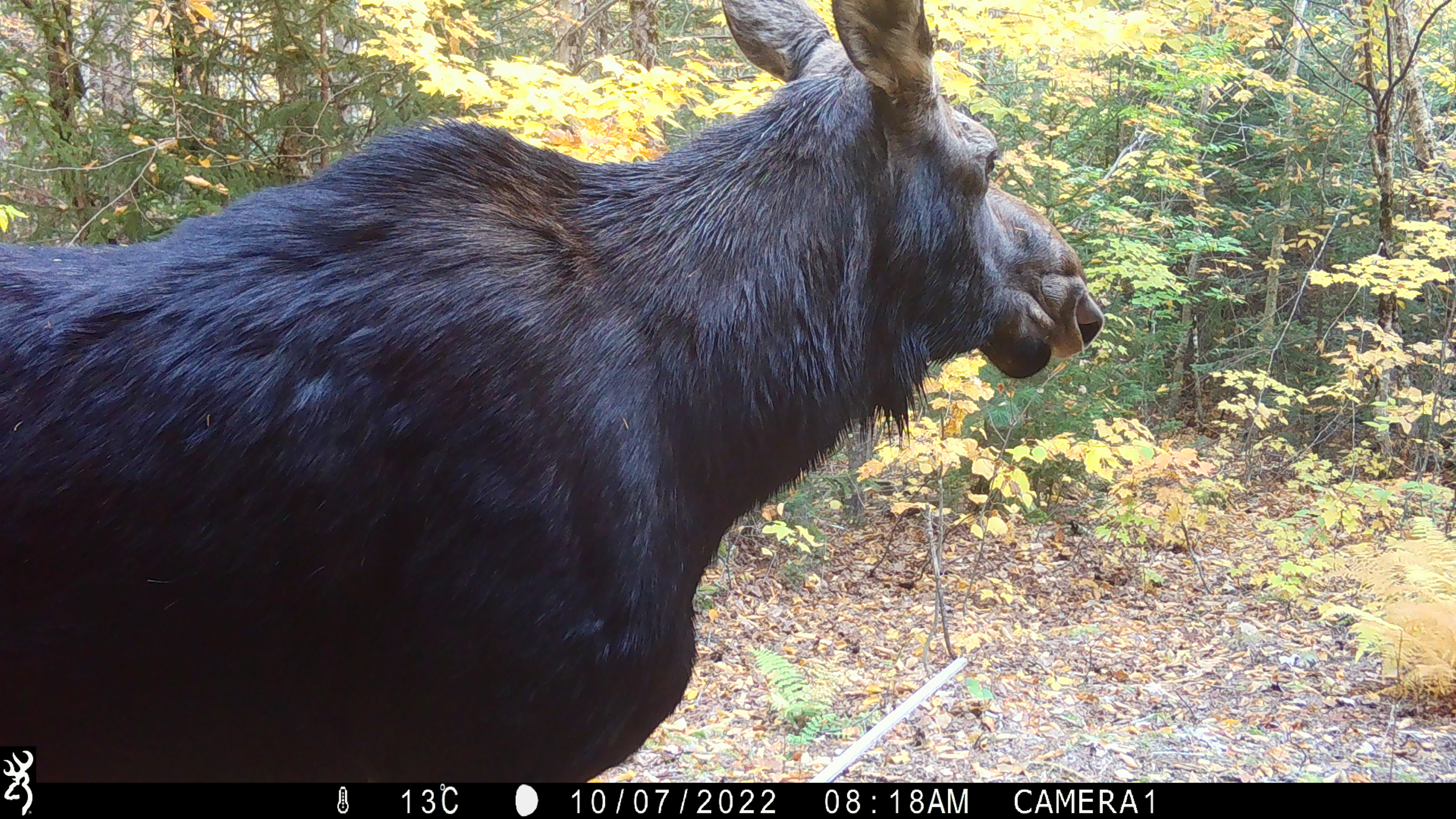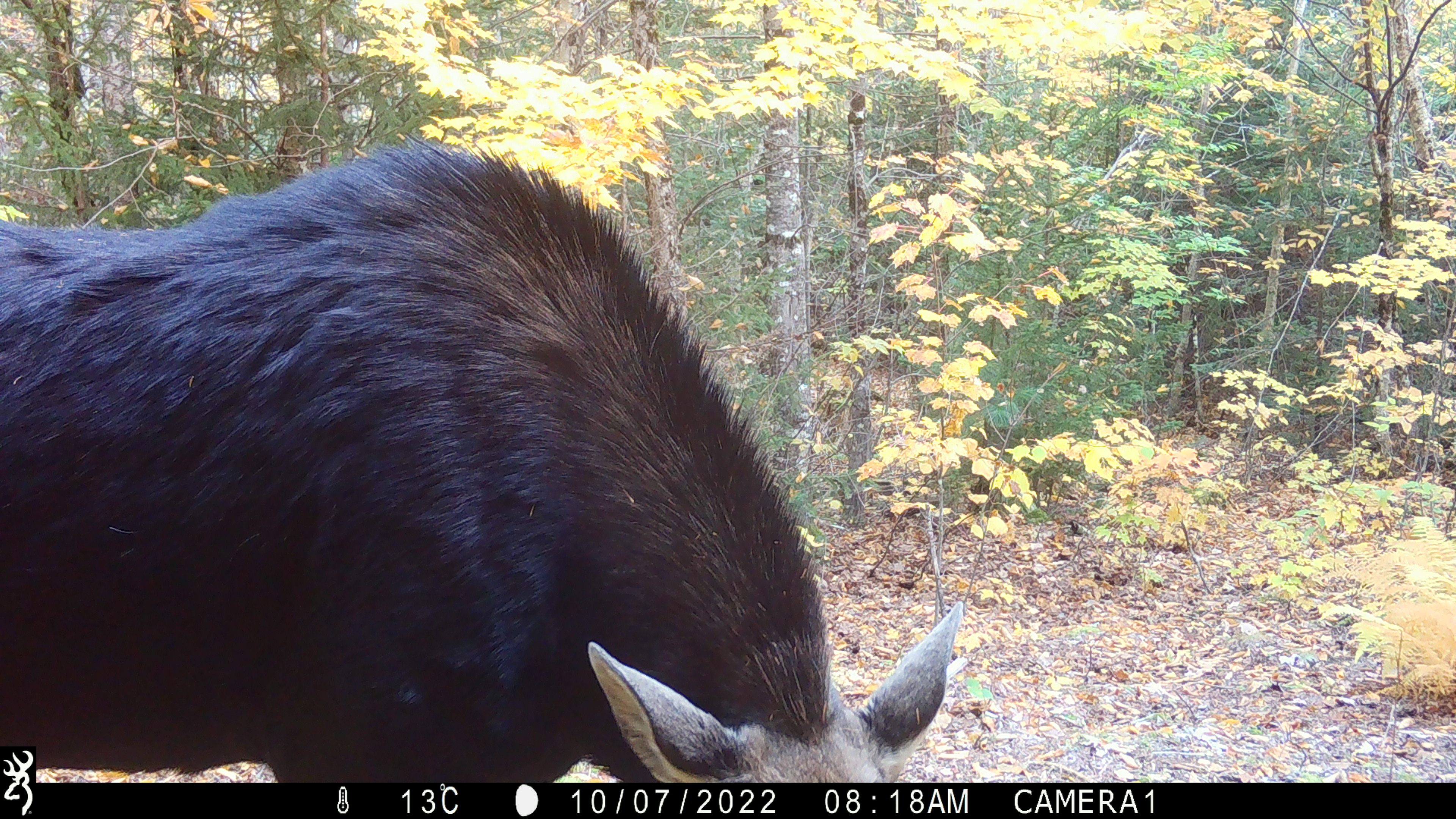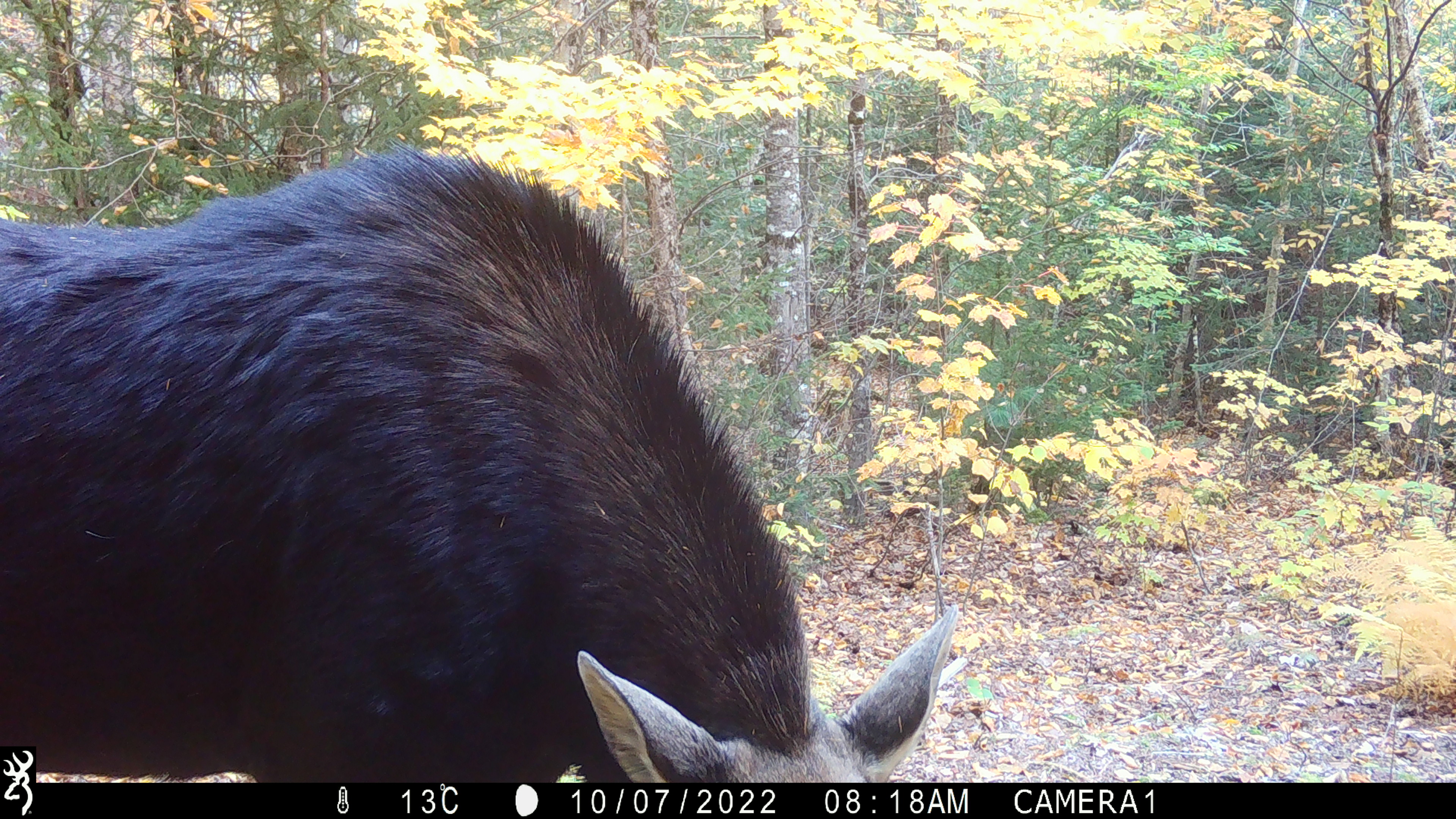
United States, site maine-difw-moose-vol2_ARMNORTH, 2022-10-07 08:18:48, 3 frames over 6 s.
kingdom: Animalia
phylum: Chordata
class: Mammalia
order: Artiodactyla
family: Cervidae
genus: Alces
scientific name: Alces alces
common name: moose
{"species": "moose (Alces alces)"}